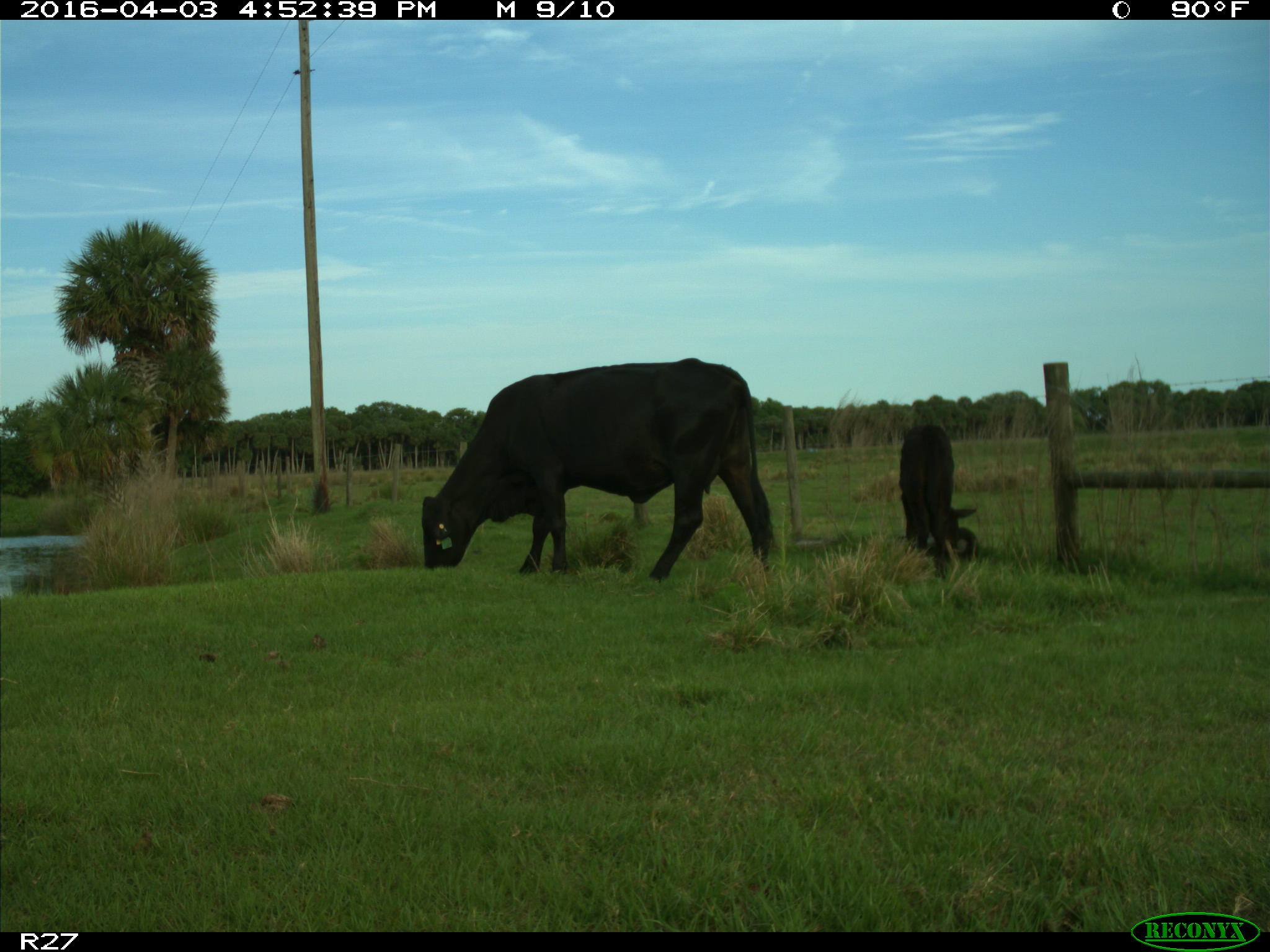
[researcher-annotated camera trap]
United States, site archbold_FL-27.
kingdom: Animalia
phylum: Chordata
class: Mammalia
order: Artiodactyla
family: Bovidae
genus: Bos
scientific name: Bos taurus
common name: domestic cow